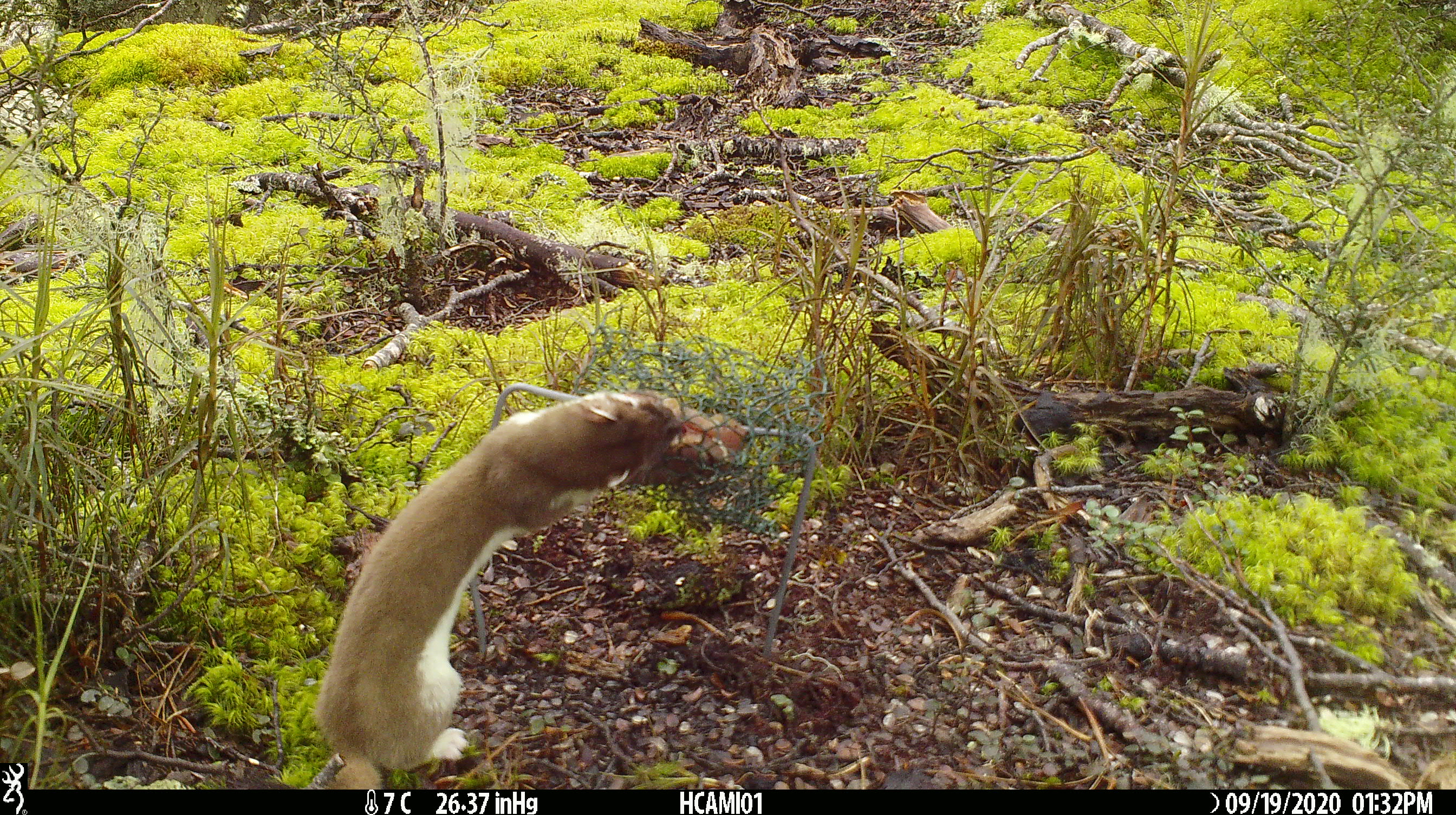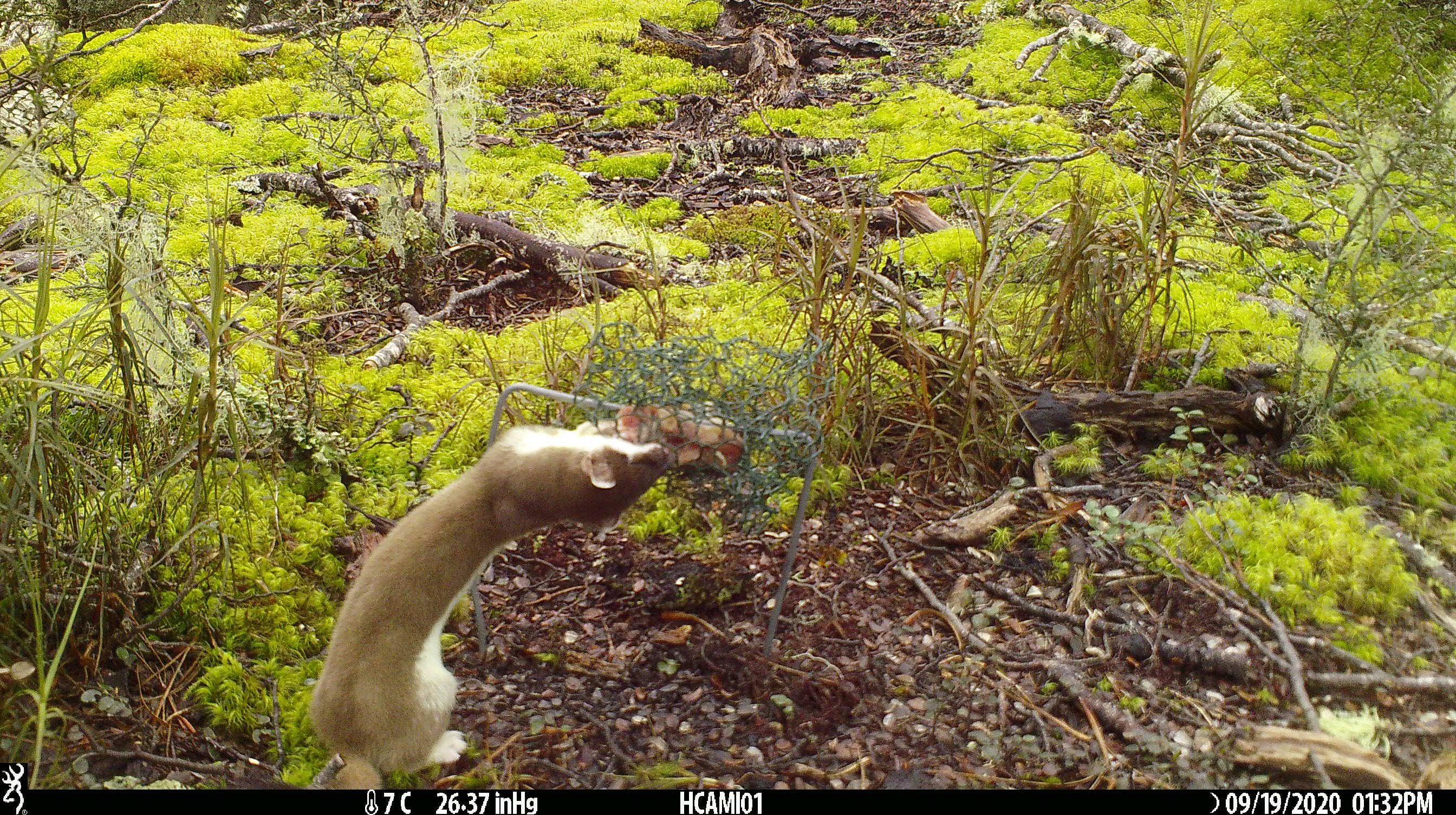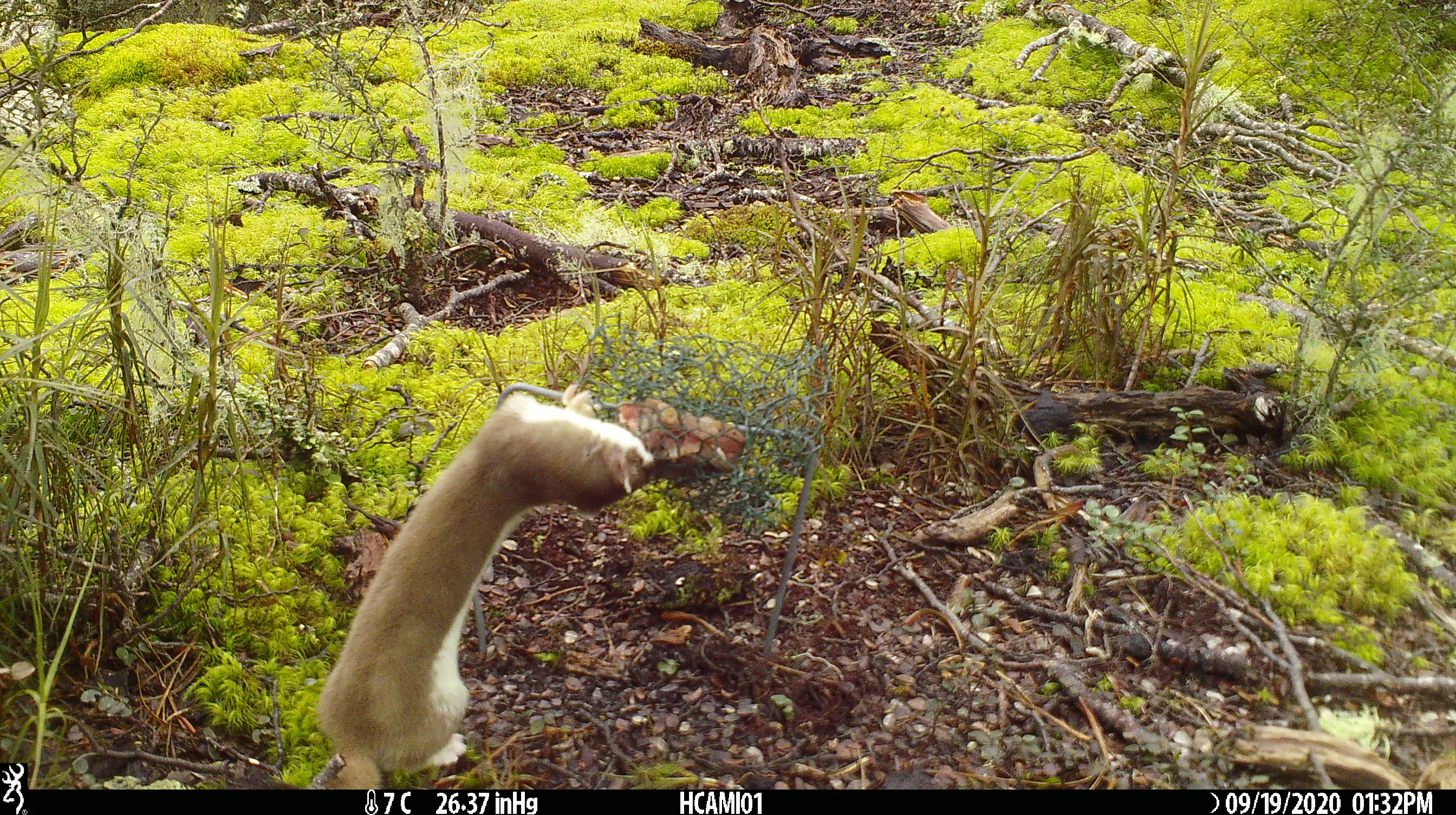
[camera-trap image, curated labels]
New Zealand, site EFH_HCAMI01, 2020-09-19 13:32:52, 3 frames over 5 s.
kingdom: Animalia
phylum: Chordata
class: Mammalia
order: Carnivora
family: Mustelidae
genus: Mustela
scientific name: Mustela erminea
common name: stoat